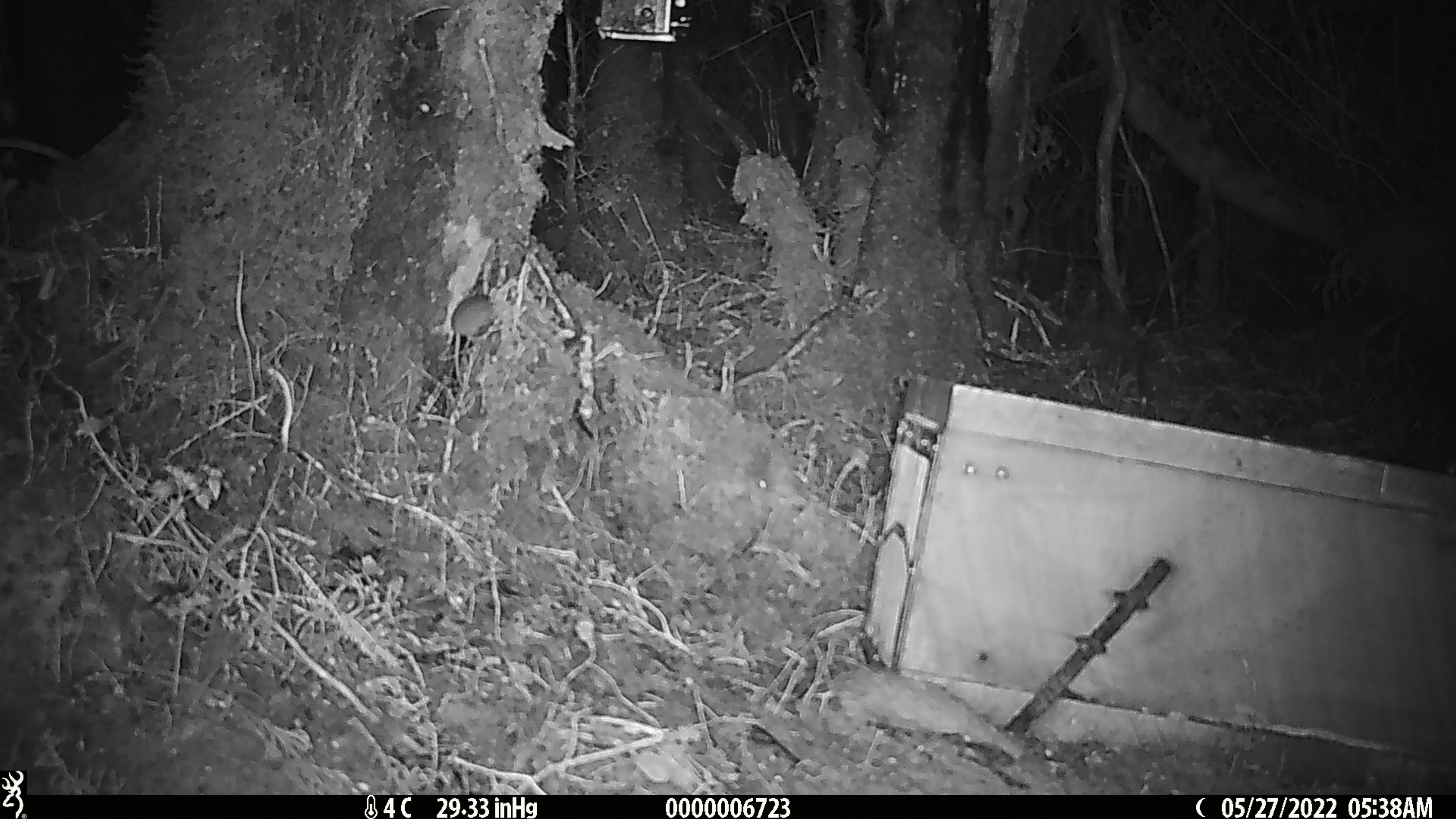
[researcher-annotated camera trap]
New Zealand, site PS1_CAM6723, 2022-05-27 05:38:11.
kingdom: Animalia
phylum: Chordata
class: Mammalia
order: Rodentia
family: Muridae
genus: Mus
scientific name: Mus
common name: mouse